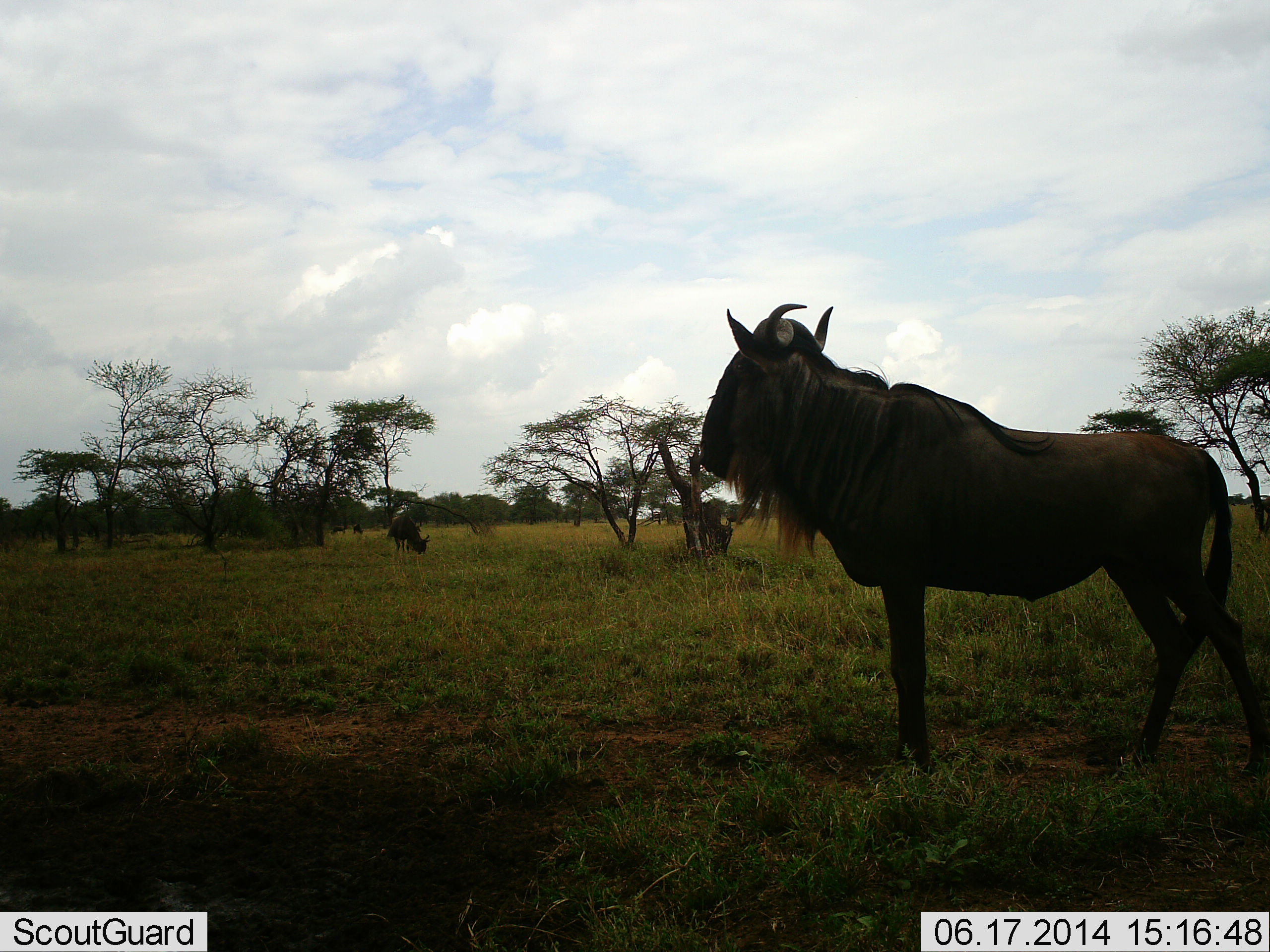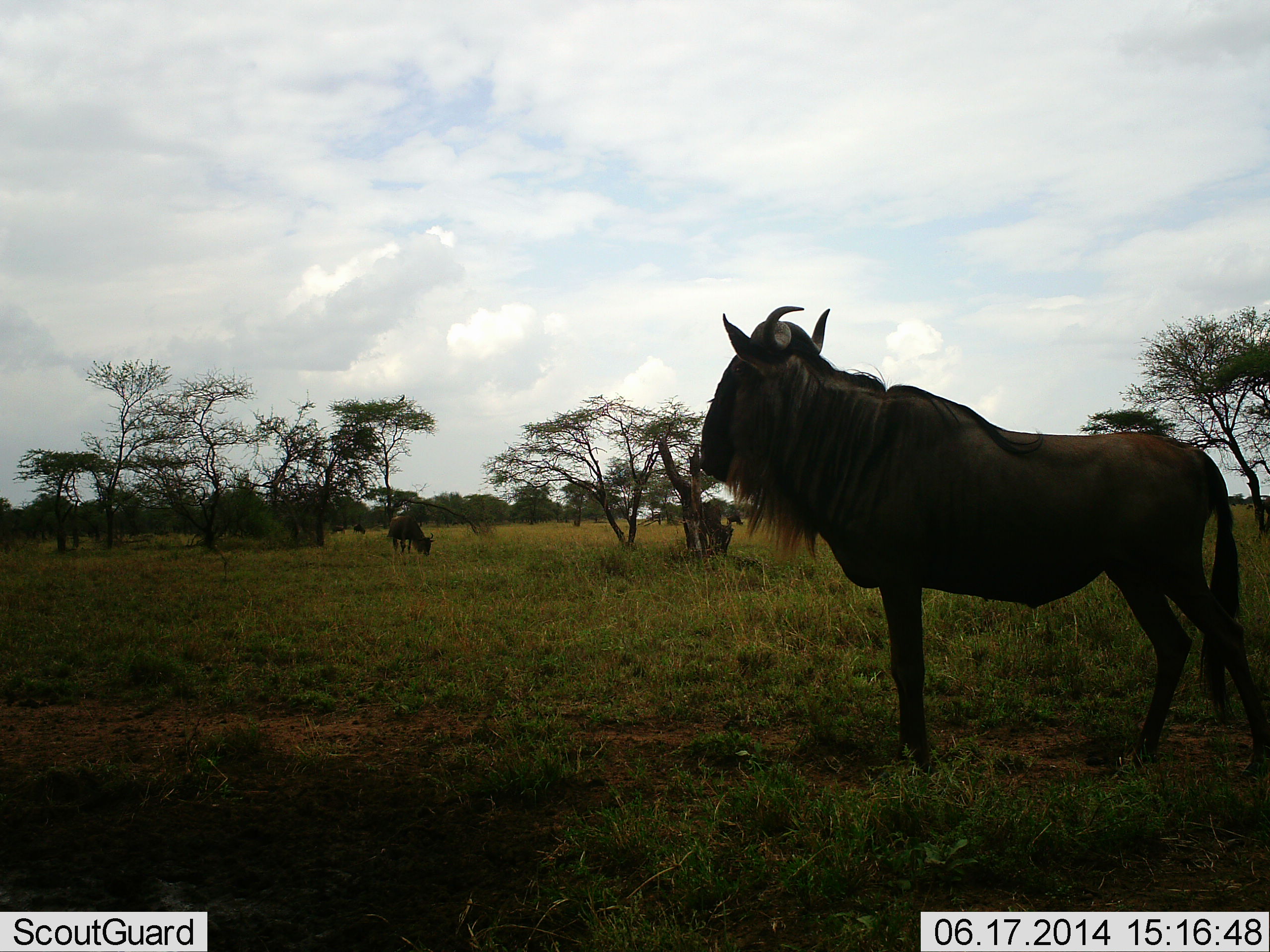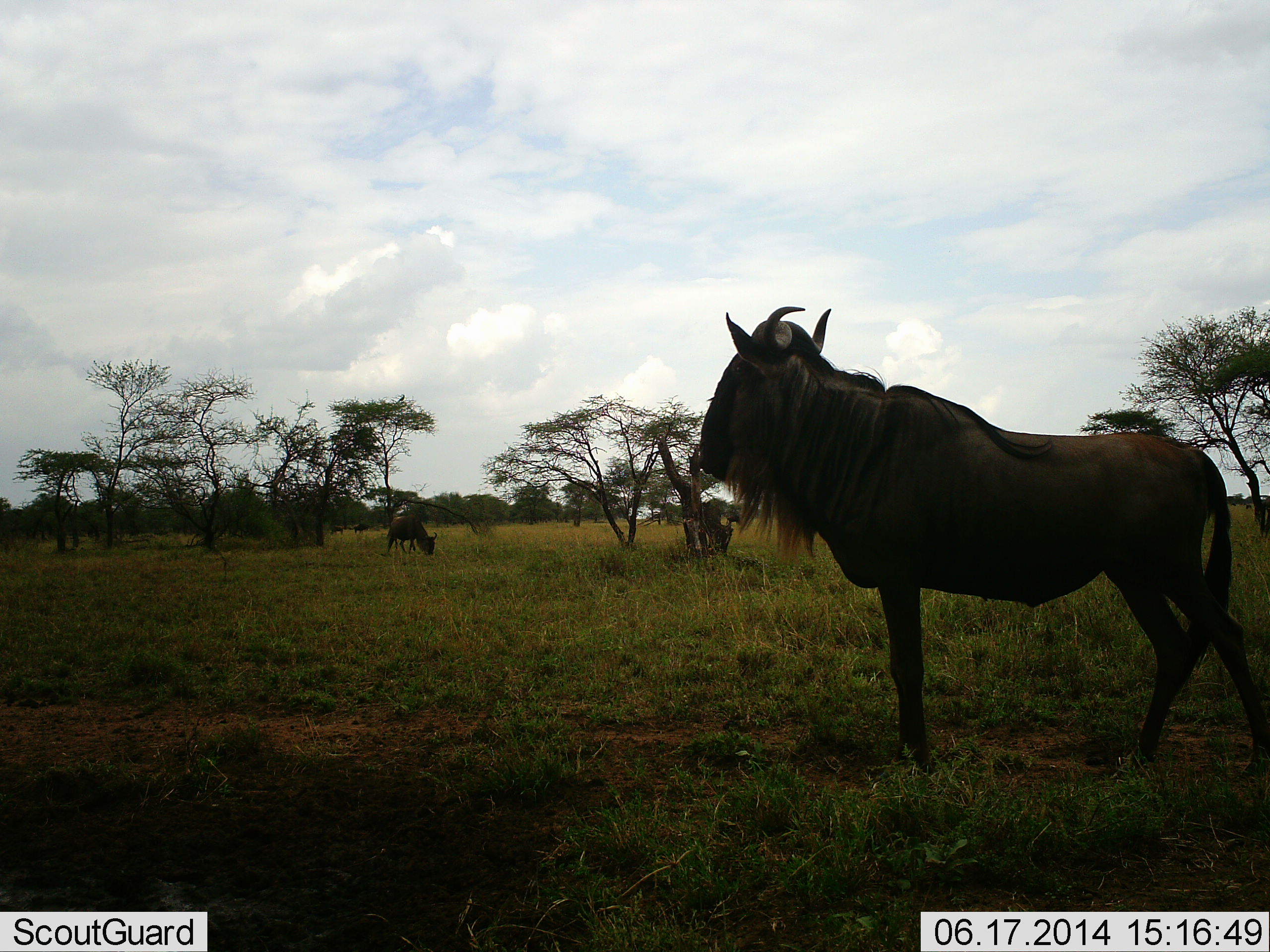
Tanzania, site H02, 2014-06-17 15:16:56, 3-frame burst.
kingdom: Animalia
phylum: Chordata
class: Mammalia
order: Artiodactyla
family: Bovidae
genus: Connochaetes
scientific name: Connochaetes taurinus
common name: blue wildebeest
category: wildebeest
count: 3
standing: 100%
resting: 0%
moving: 0%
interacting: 0%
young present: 0%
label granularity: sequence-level